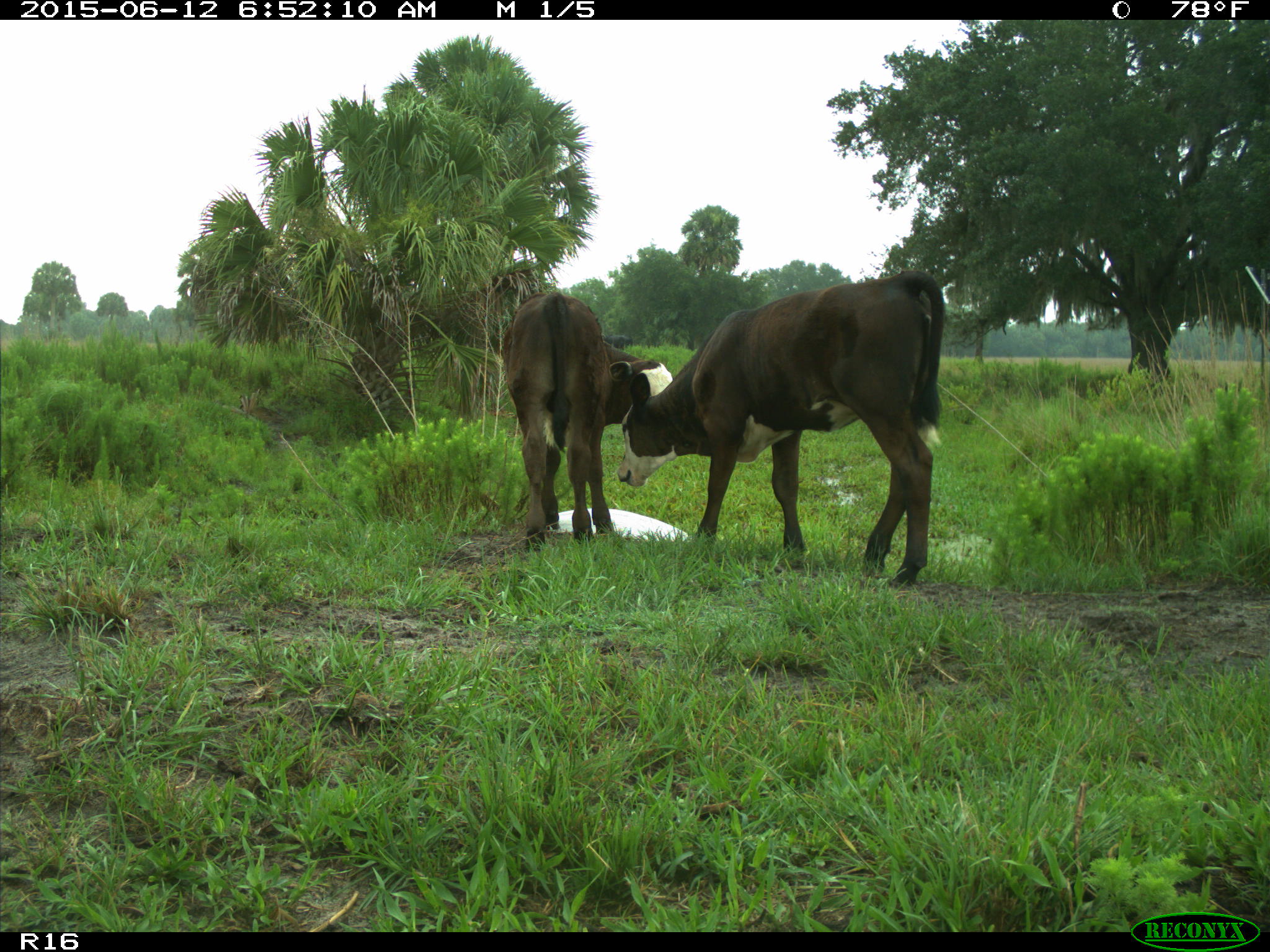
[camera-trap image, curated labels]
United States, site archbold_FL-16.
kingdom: Animalia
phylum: Chordata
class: Mammalia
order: Artiodactyla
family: Bovidae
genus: Bos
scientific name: Bos taurus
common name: domestic cow